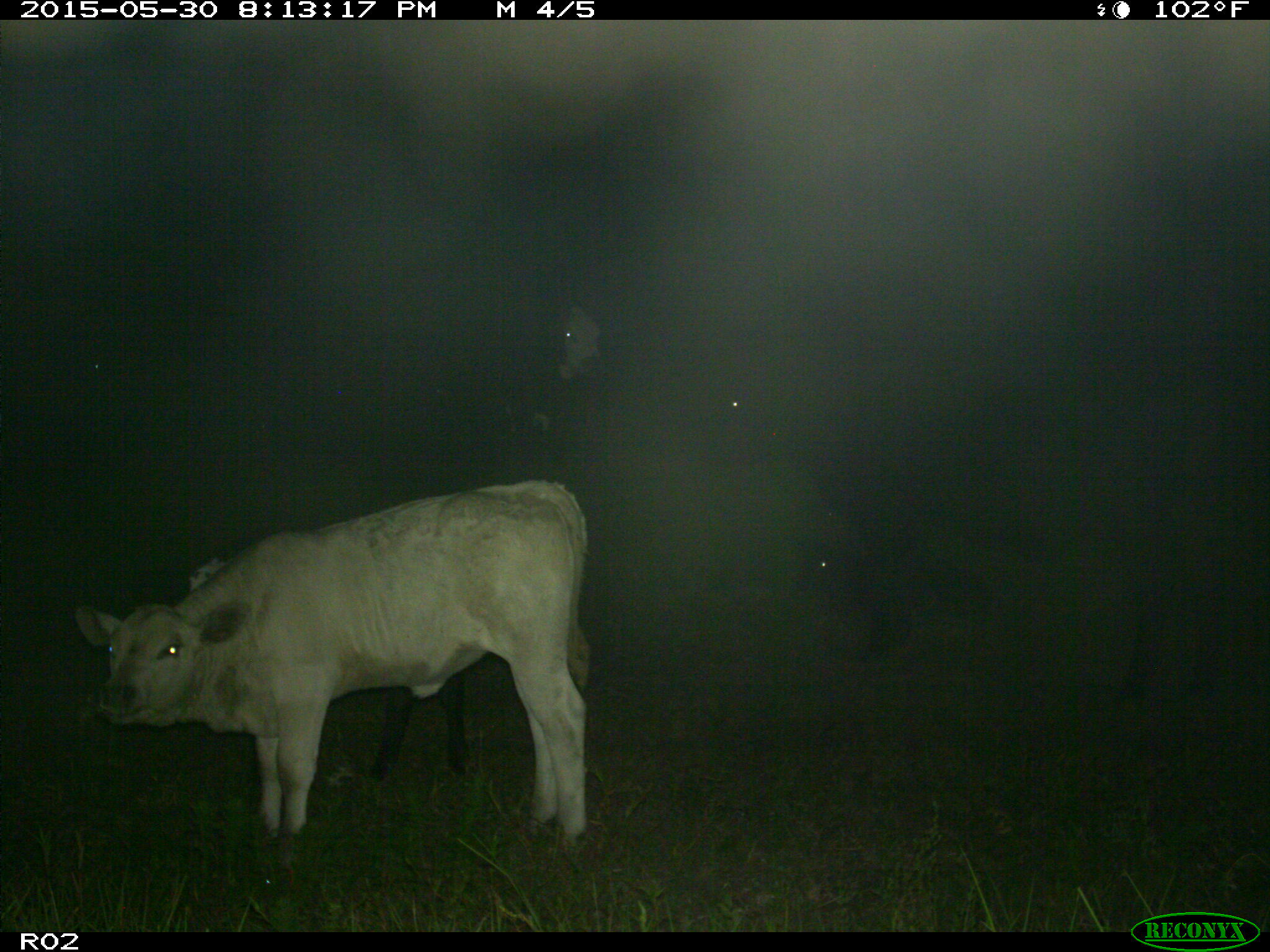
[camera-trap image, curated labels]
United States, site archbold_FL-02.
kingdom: Animalia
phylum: Chordata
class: Mammalia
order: Artiodactyla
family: Bovidae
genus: Bos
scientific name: Bos taurus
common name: domestic cow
Bos taurus (domestic cow).